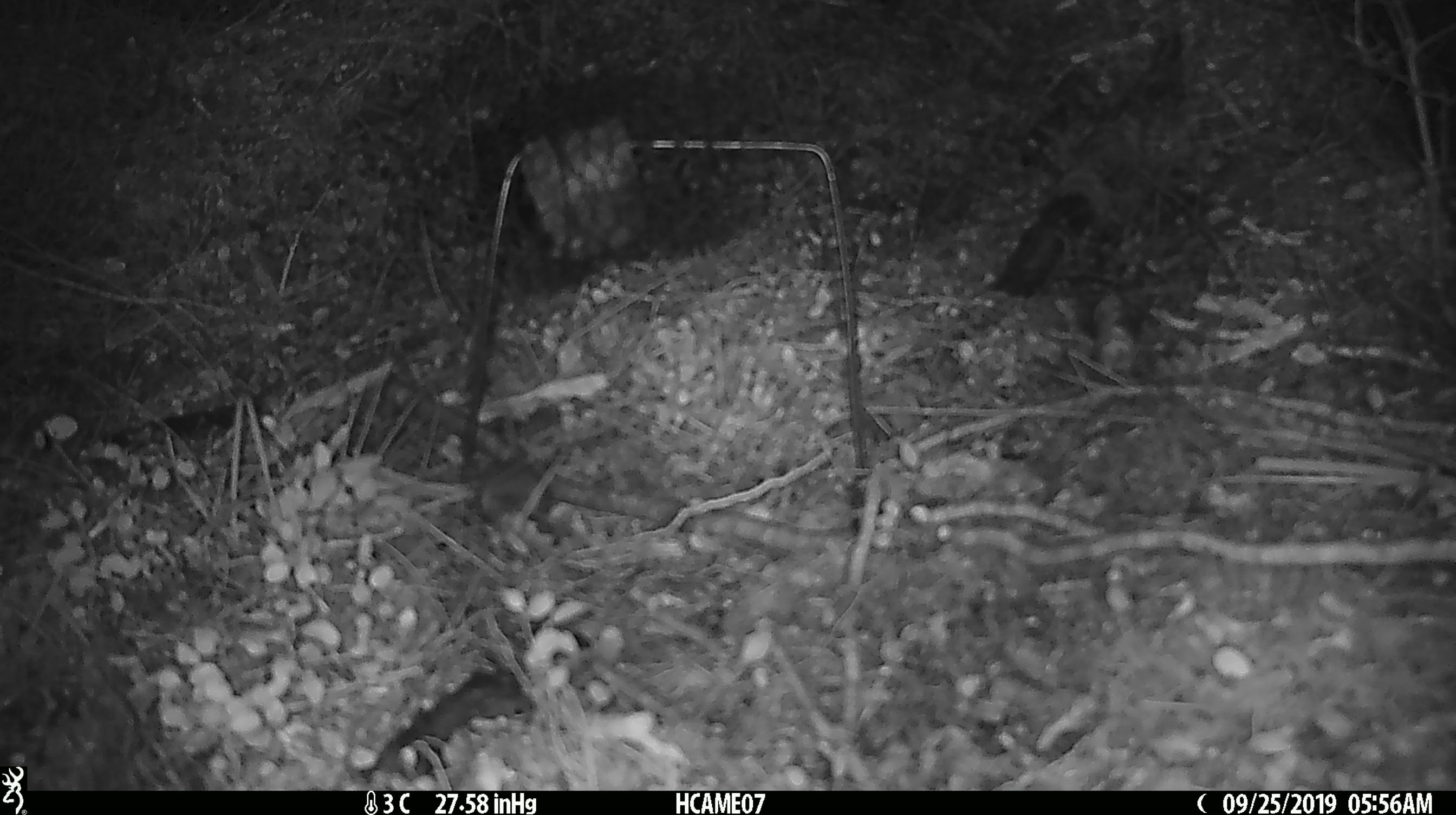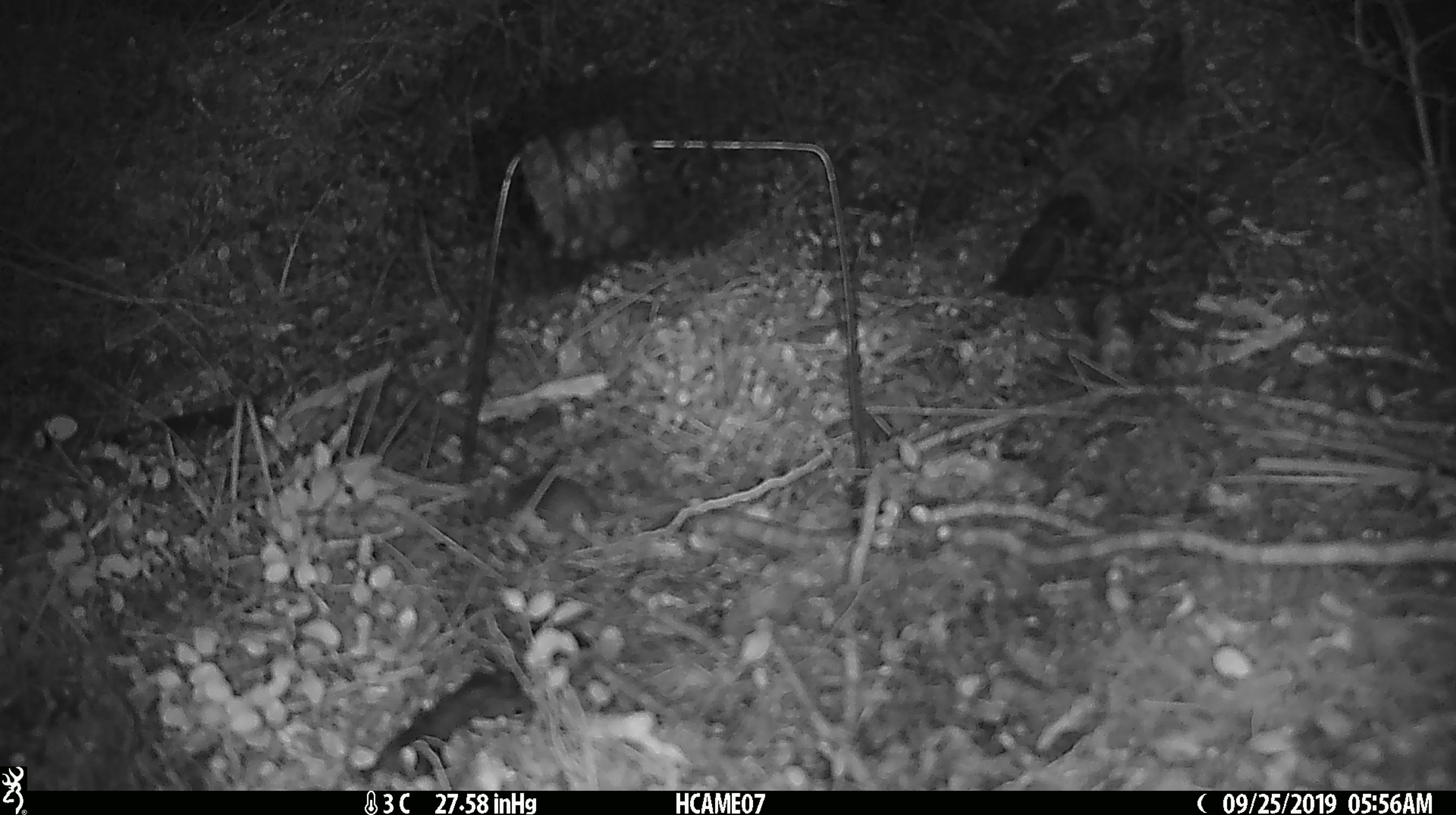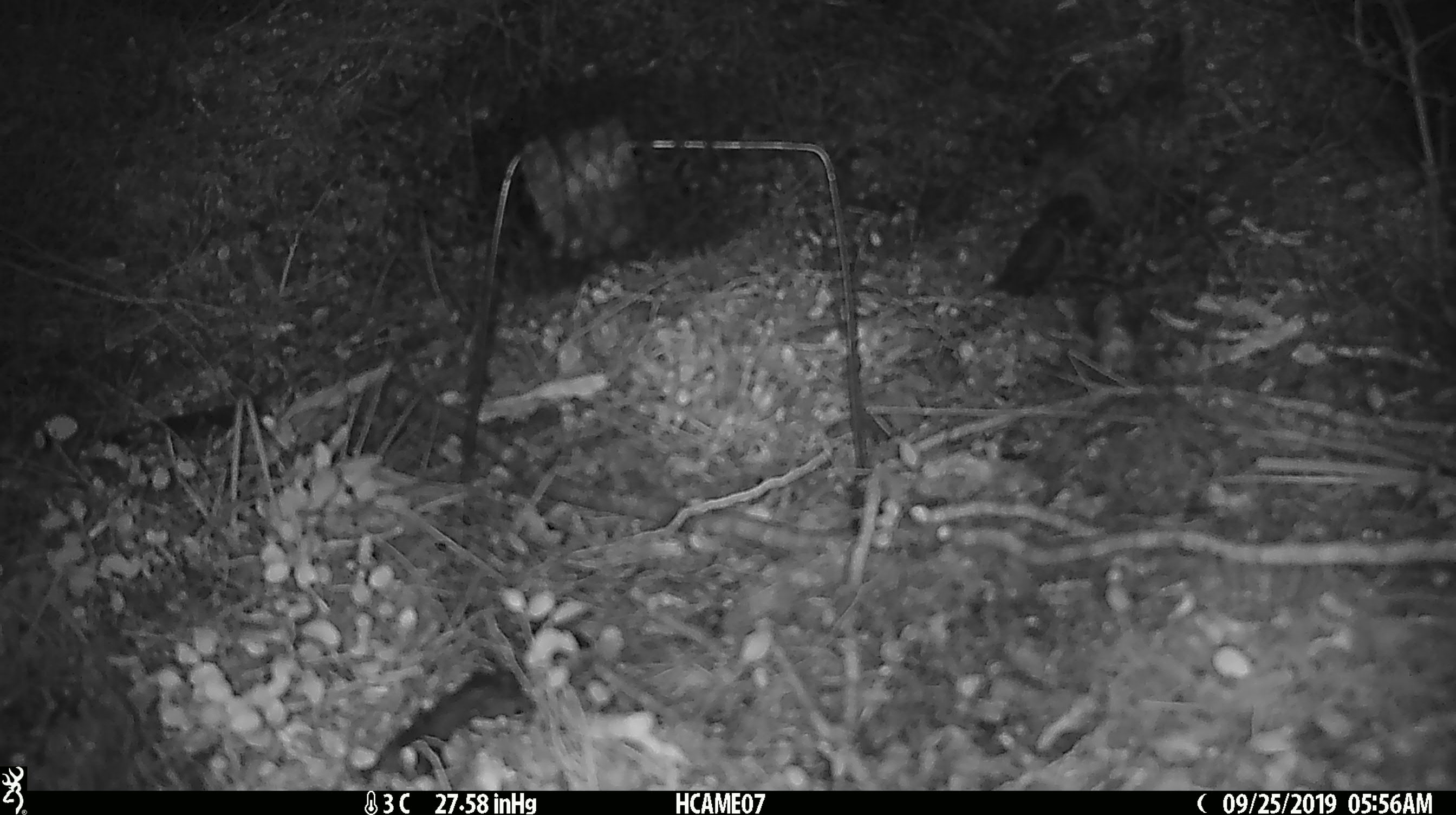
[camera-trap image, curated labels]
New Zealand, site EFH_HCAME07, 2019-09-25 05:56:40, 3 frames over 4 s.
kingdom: Animalia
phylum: Chordata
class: Mammalia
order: Rodentia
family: Muridae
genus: Mus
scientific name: Mus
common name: mouse